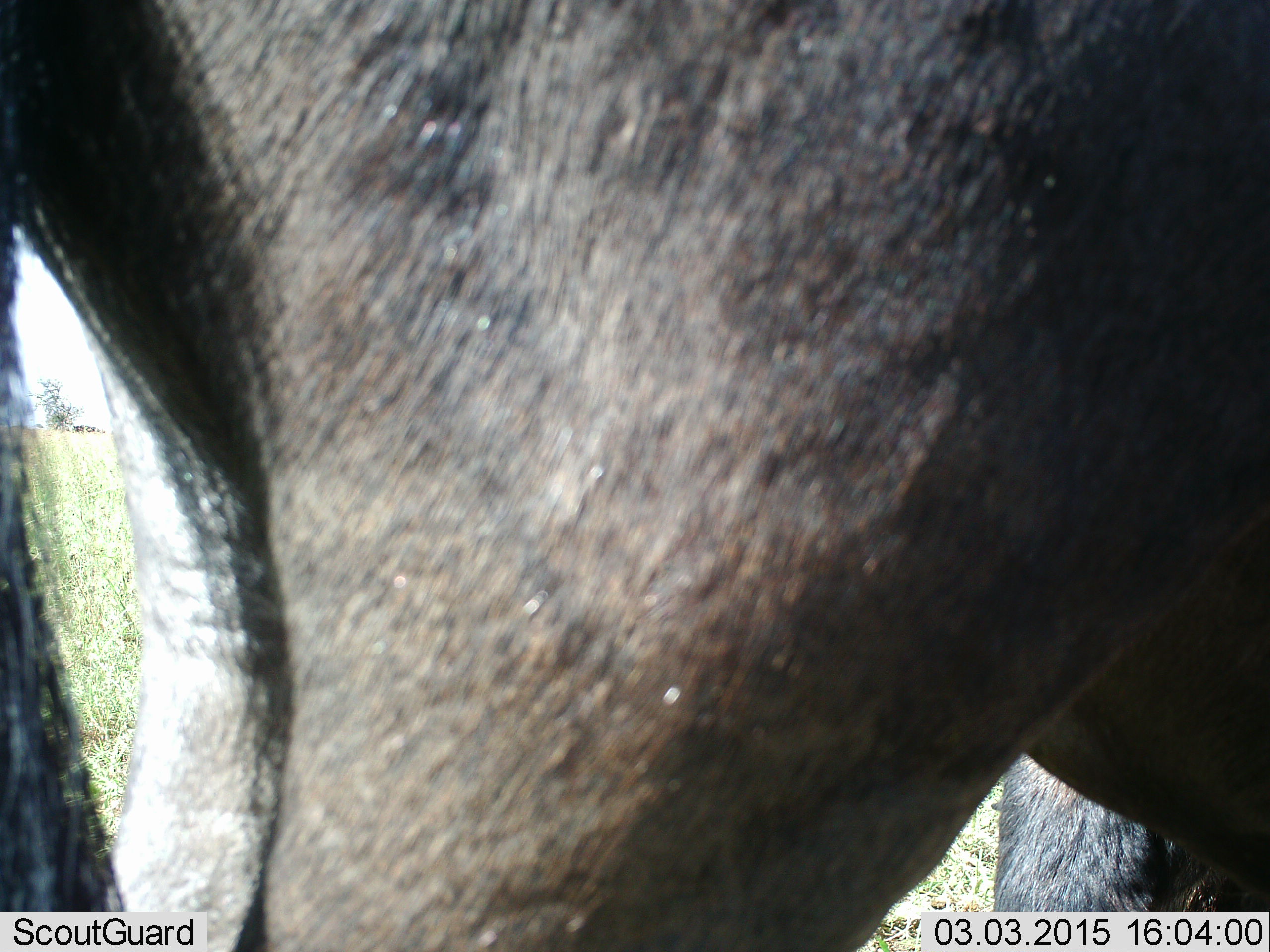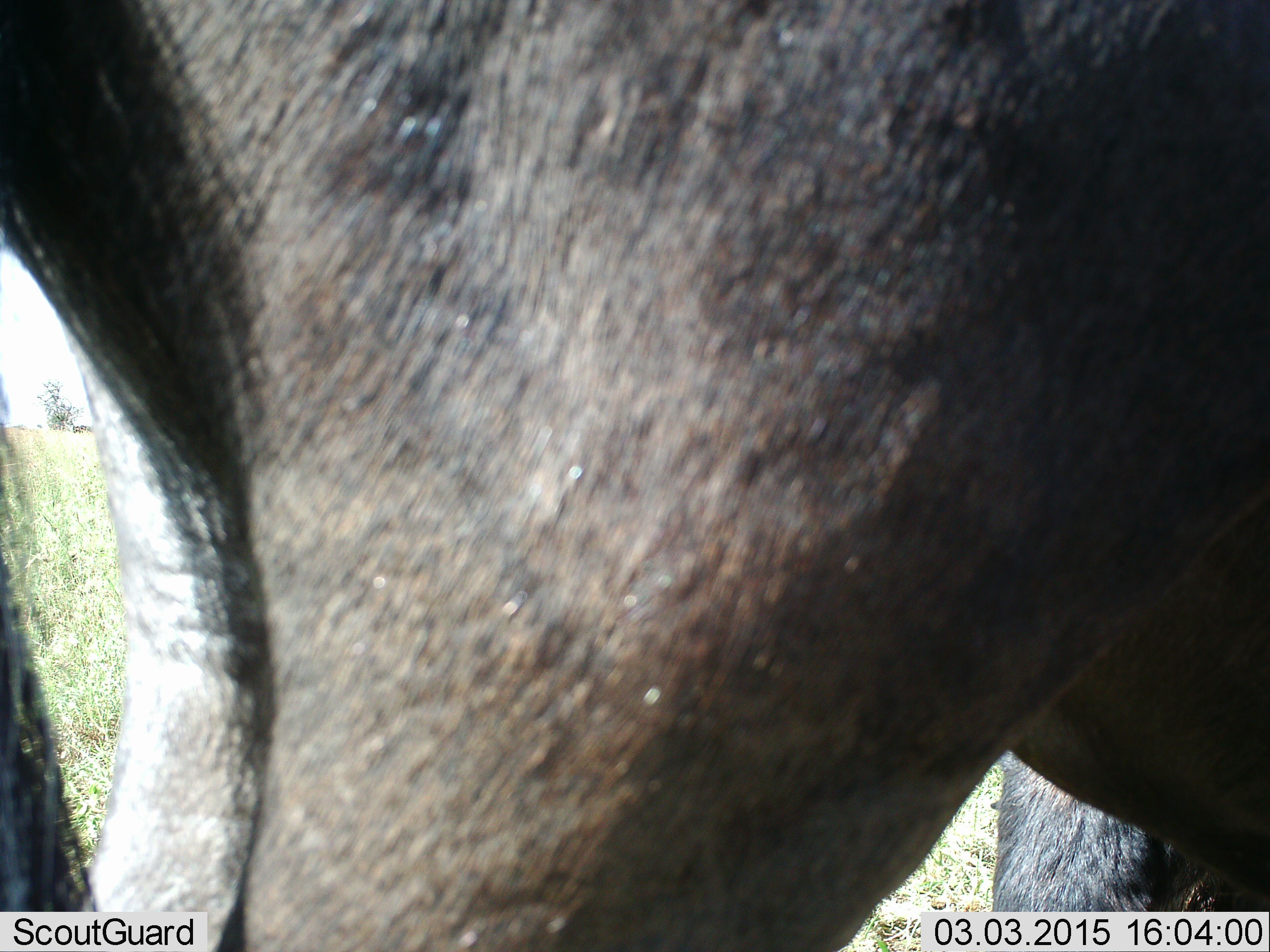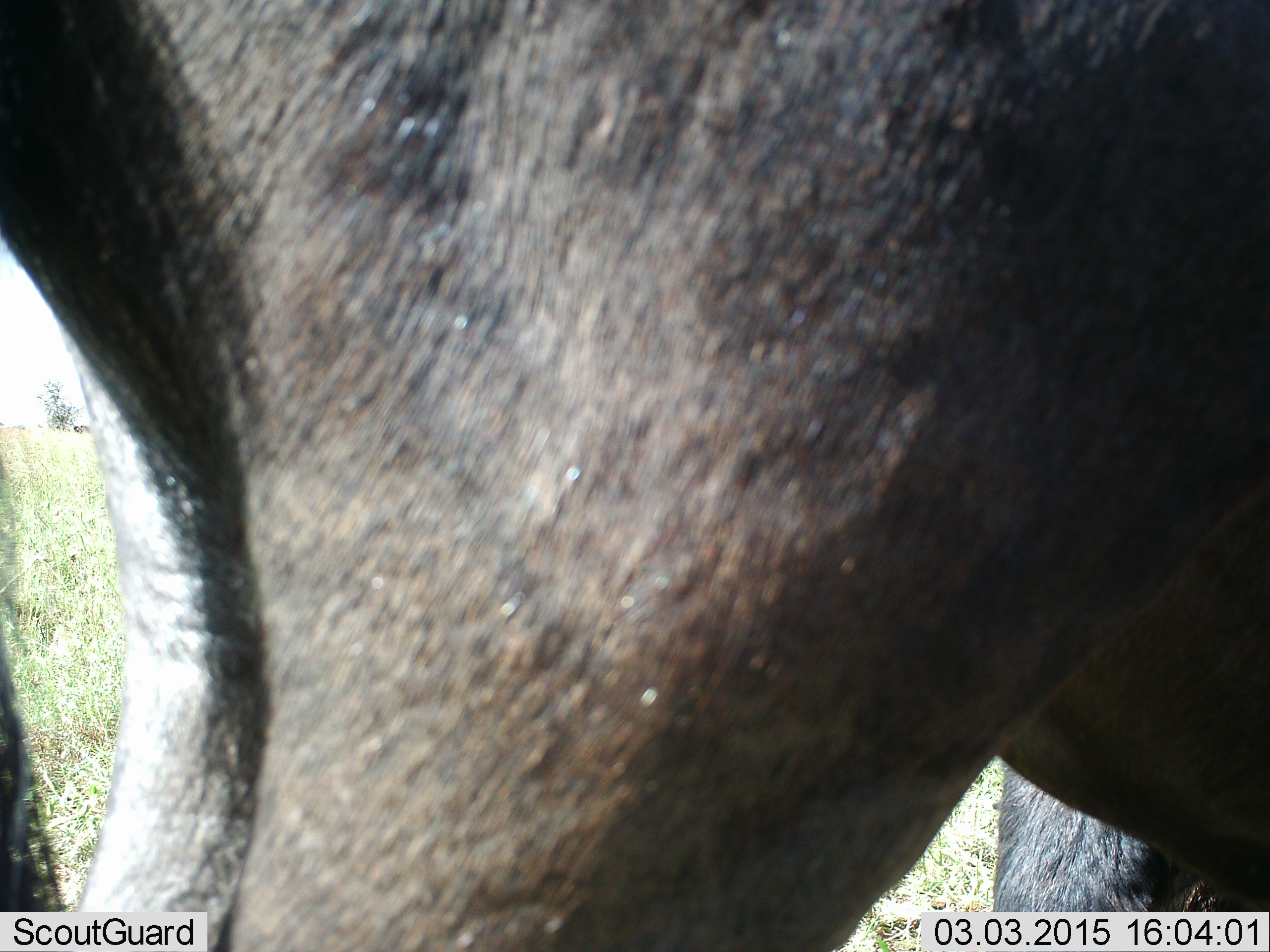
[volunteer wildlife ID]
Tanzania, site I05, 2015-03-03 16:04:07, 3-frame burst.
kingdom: Animalia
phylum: Chordata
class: Mammalia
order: Artiodactyla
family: Bovidae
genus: Connochaetes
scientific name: Connochaetes taurinus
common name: blue wildebeest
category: wildebeest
Wildebeest (blue wildebeest) (Connochaetes taurinus), count 1. Behavior (volunteer vote fractions): standing 80%, resting 10%, moving 20%, interacting 0%. Young present (vote fraction): 0%. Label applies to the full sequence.